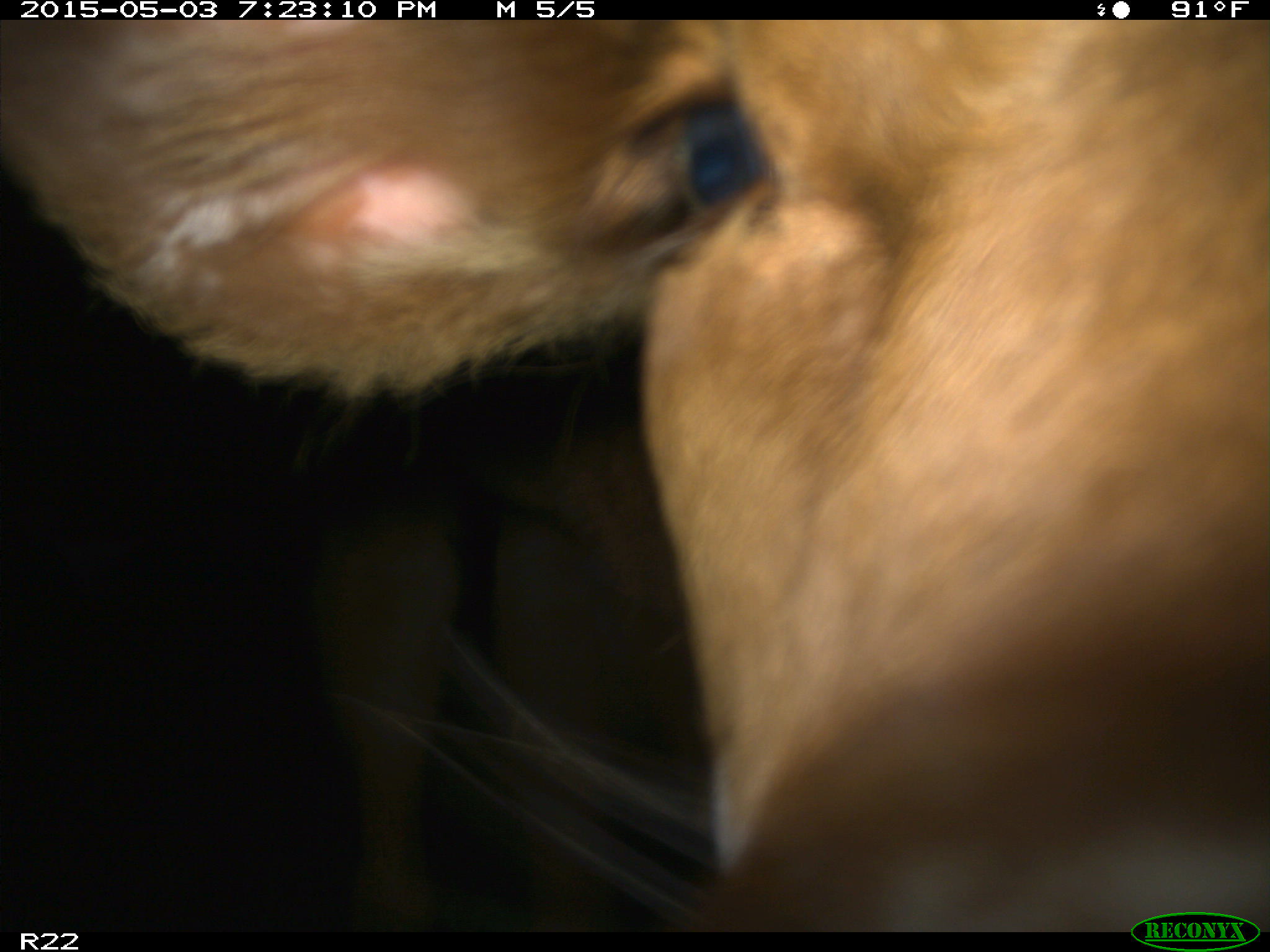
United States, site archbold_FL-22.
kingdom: Animalia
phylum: Chordata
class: Mammalia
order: Artiodactyla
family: Bovidae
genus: Bos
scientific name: Bos taurus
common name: domestic cow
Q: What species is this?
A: Bos taurus (domestic cow).